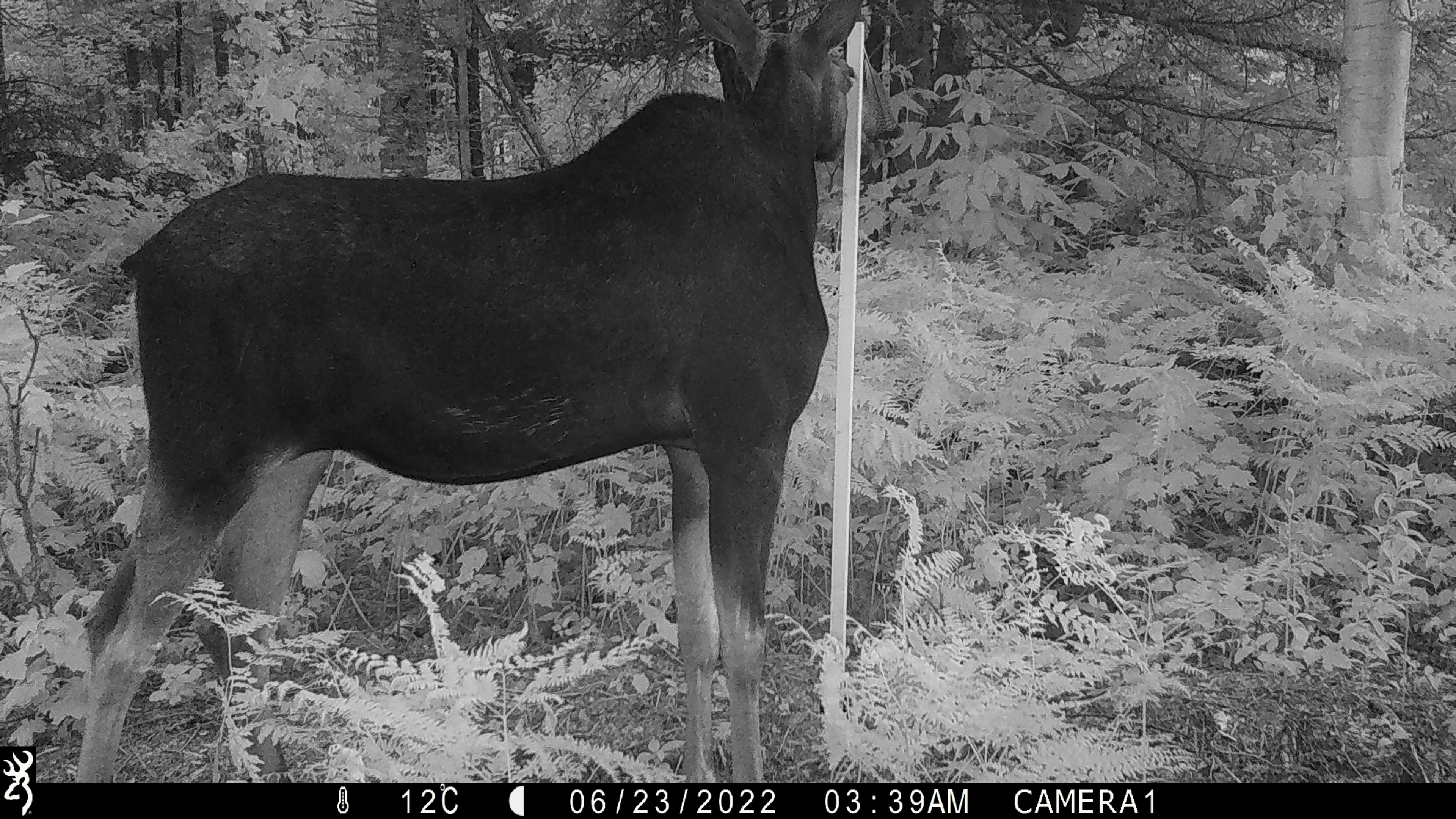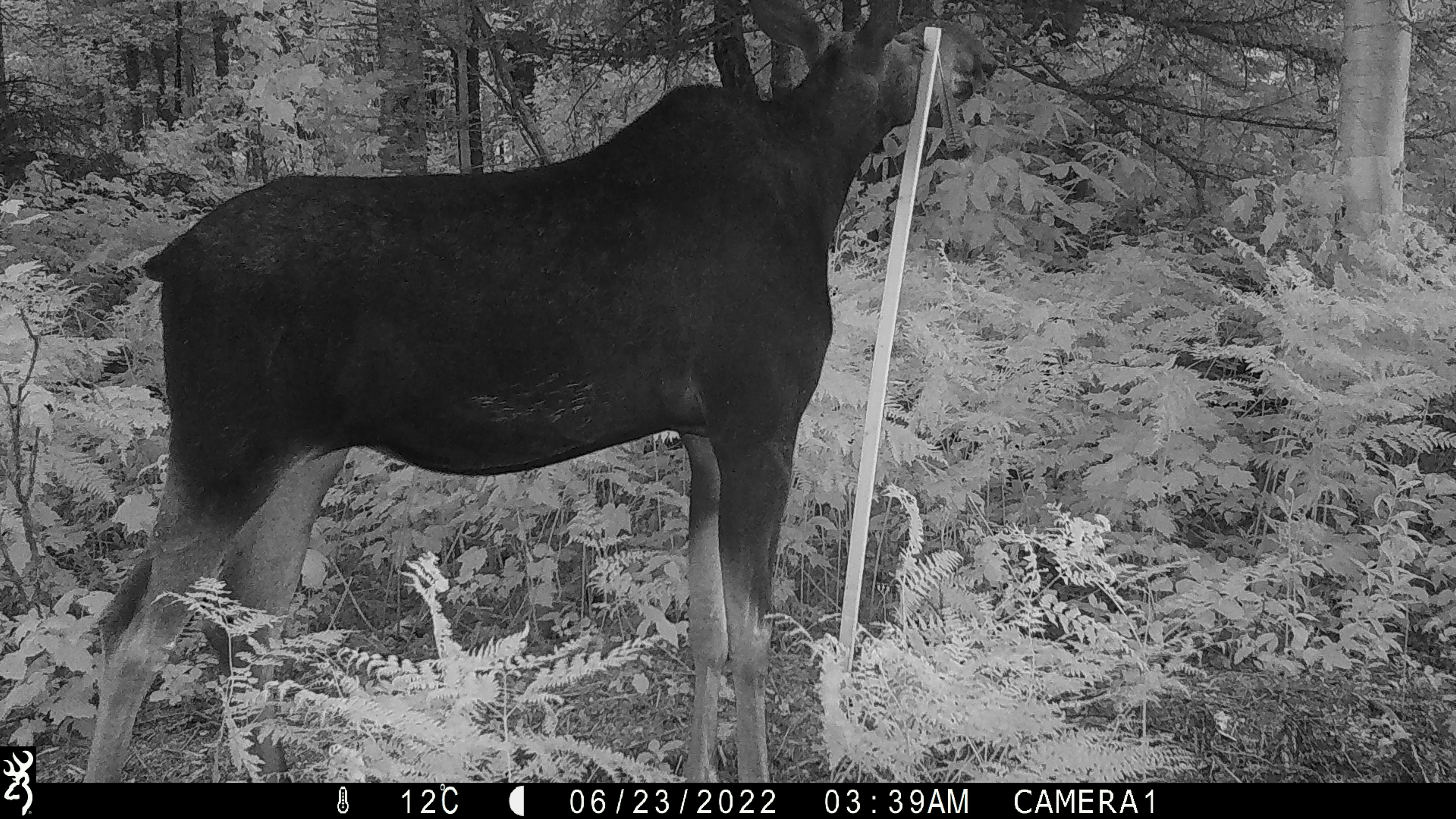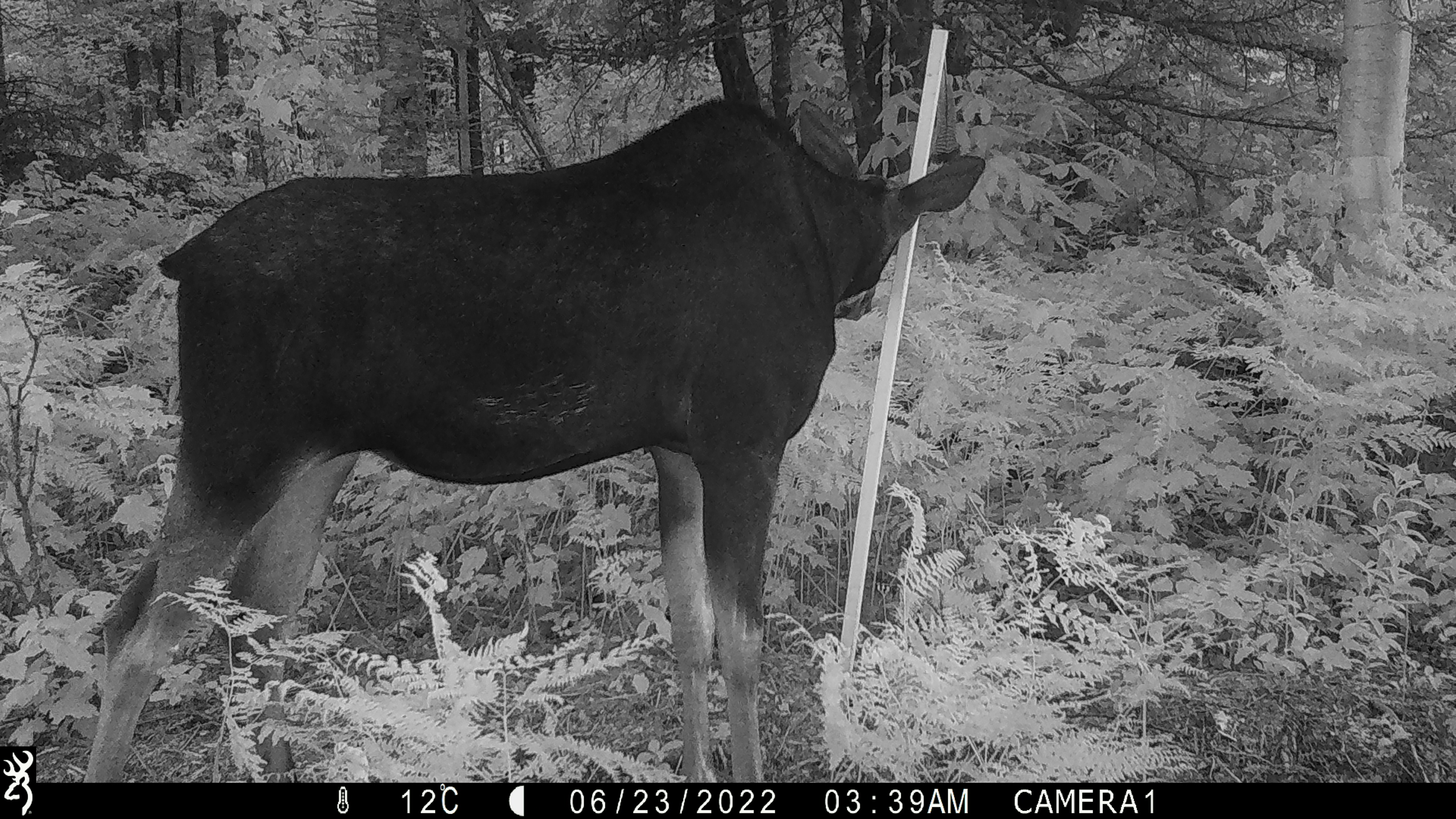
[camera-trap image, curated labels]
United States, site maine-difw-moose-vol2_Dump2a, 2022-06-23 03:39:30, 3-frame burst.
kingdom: Animalia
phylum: Chordata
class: Mammalia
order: Artiodactyla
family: Cervidae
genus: Alces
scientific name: Alces alces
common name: moose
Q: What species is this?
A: Moose (Alces alces).